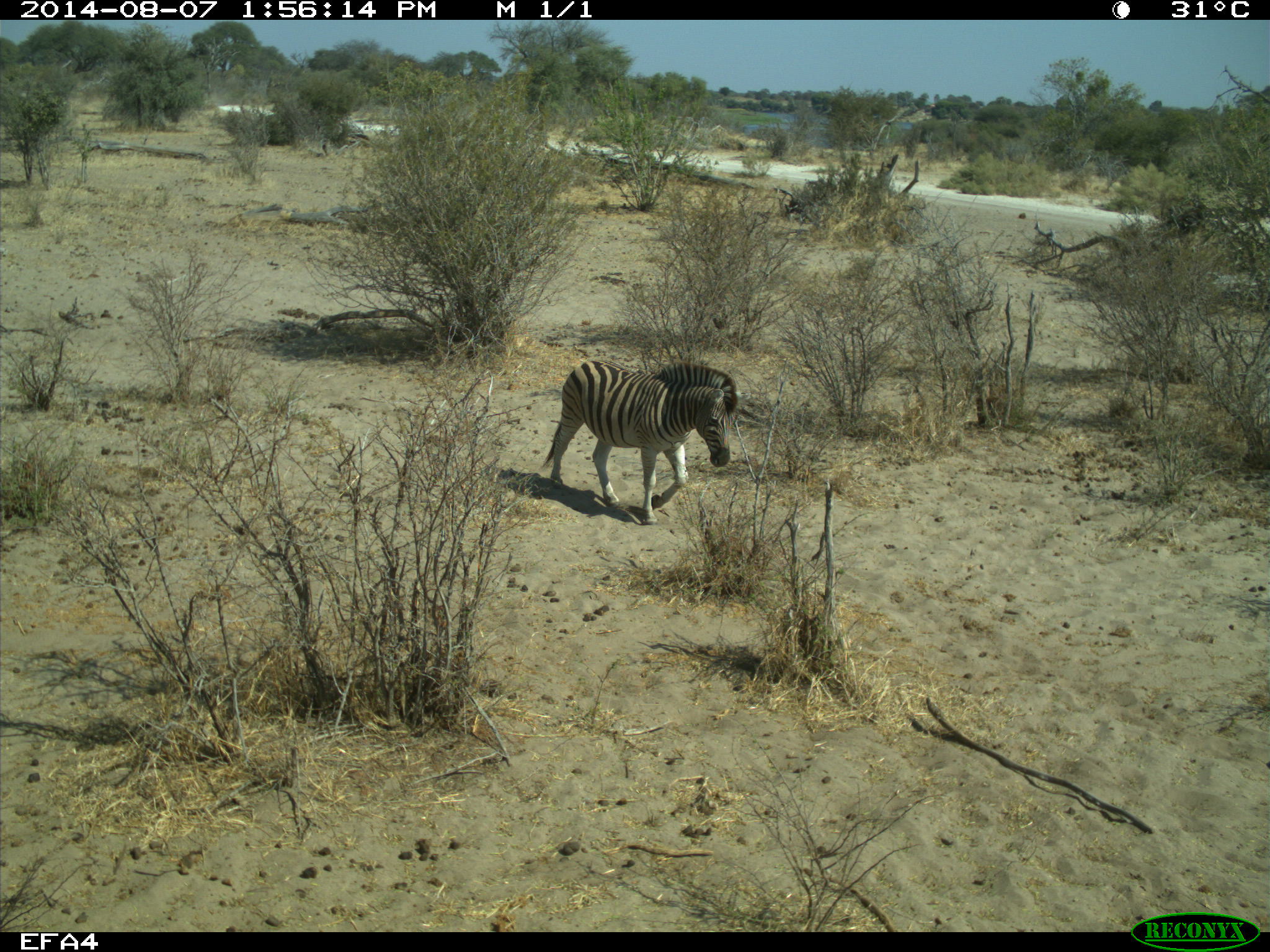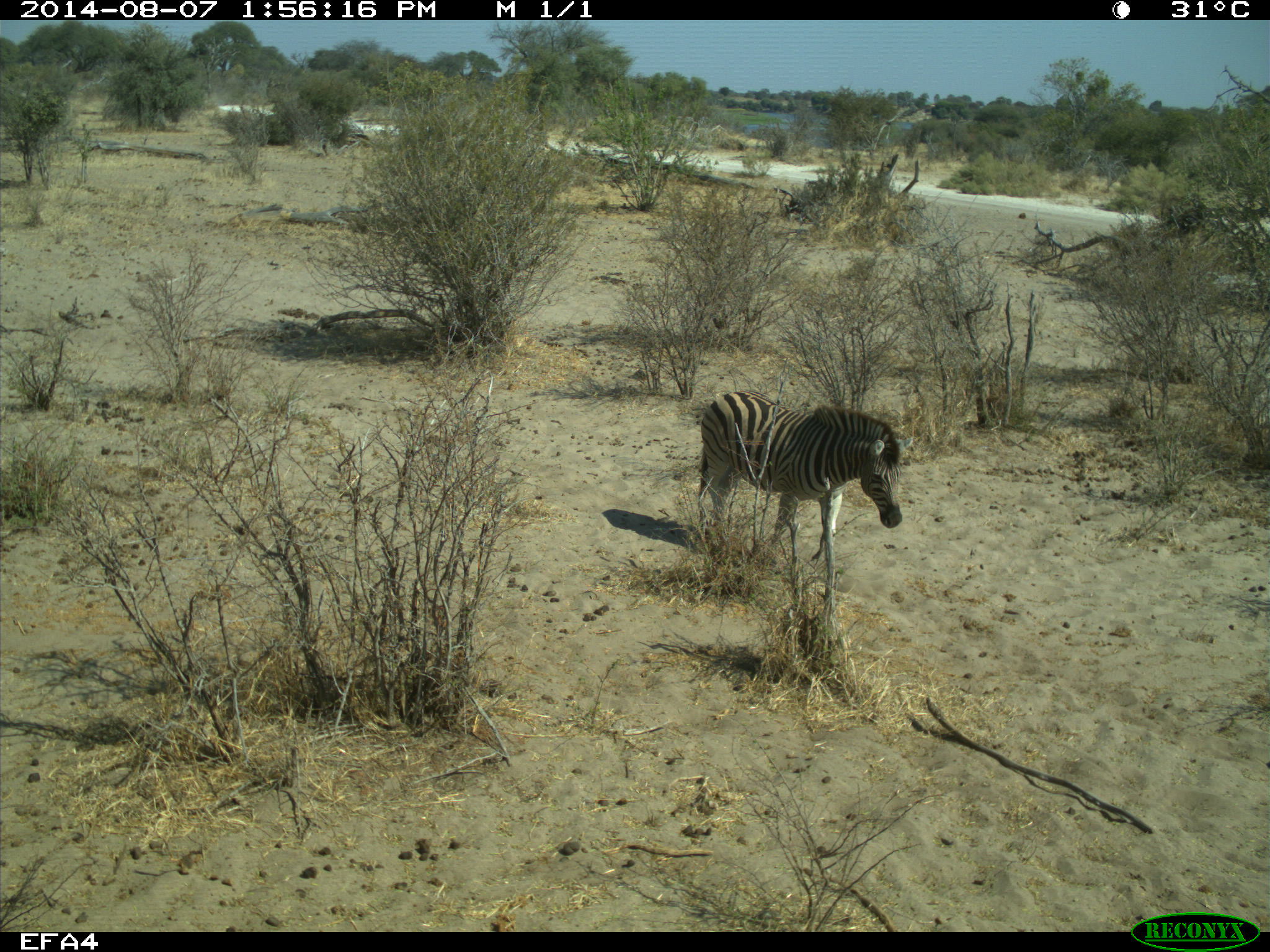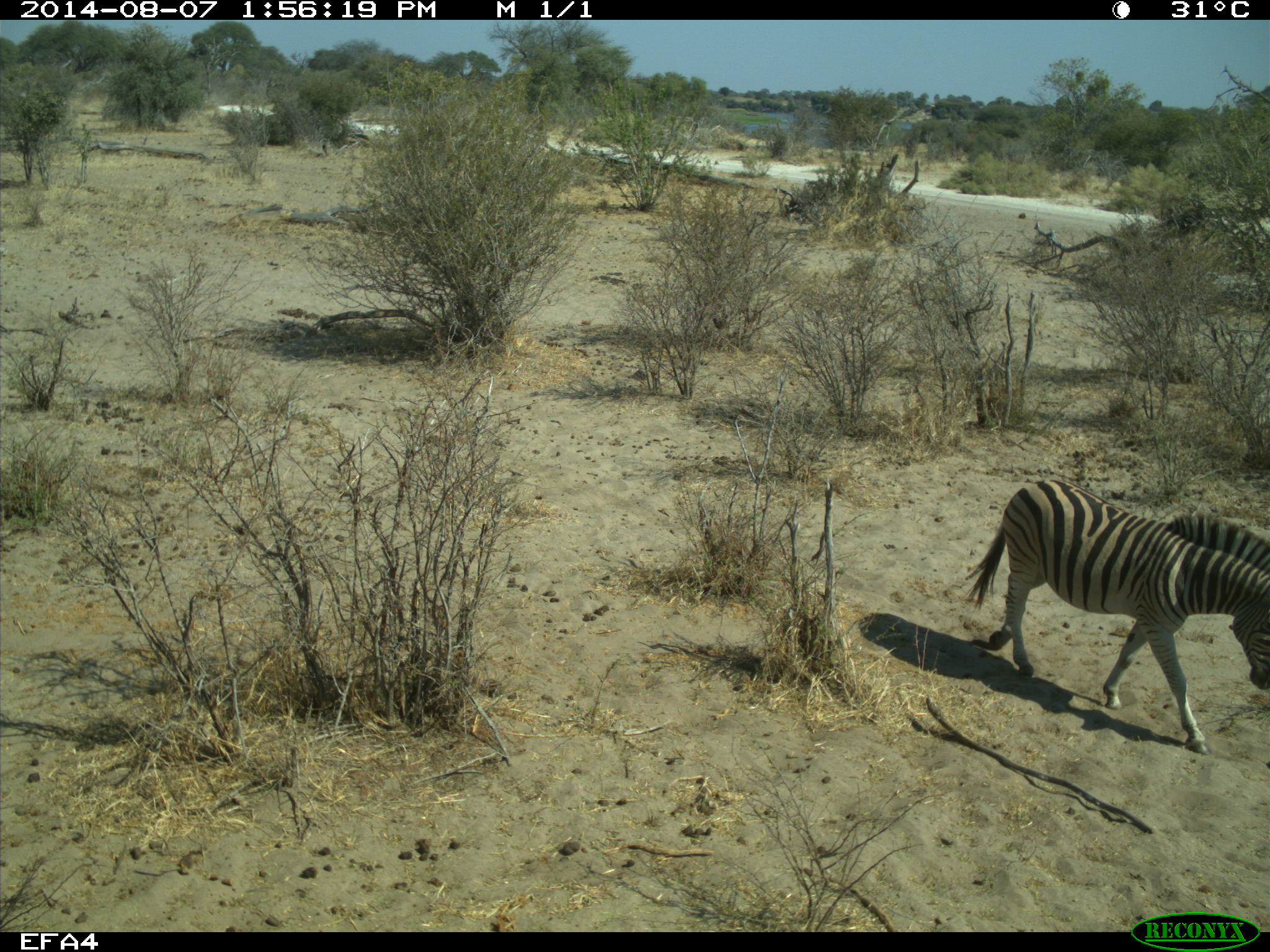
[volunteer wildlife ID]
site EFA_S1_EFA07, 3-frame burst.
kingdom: Animalia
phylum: Chordata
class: Mammalia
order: Perissodactyla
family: Equidae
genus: Equus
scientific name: Equus quagga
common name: plains zebra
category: zebraplains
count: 1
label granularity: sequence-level